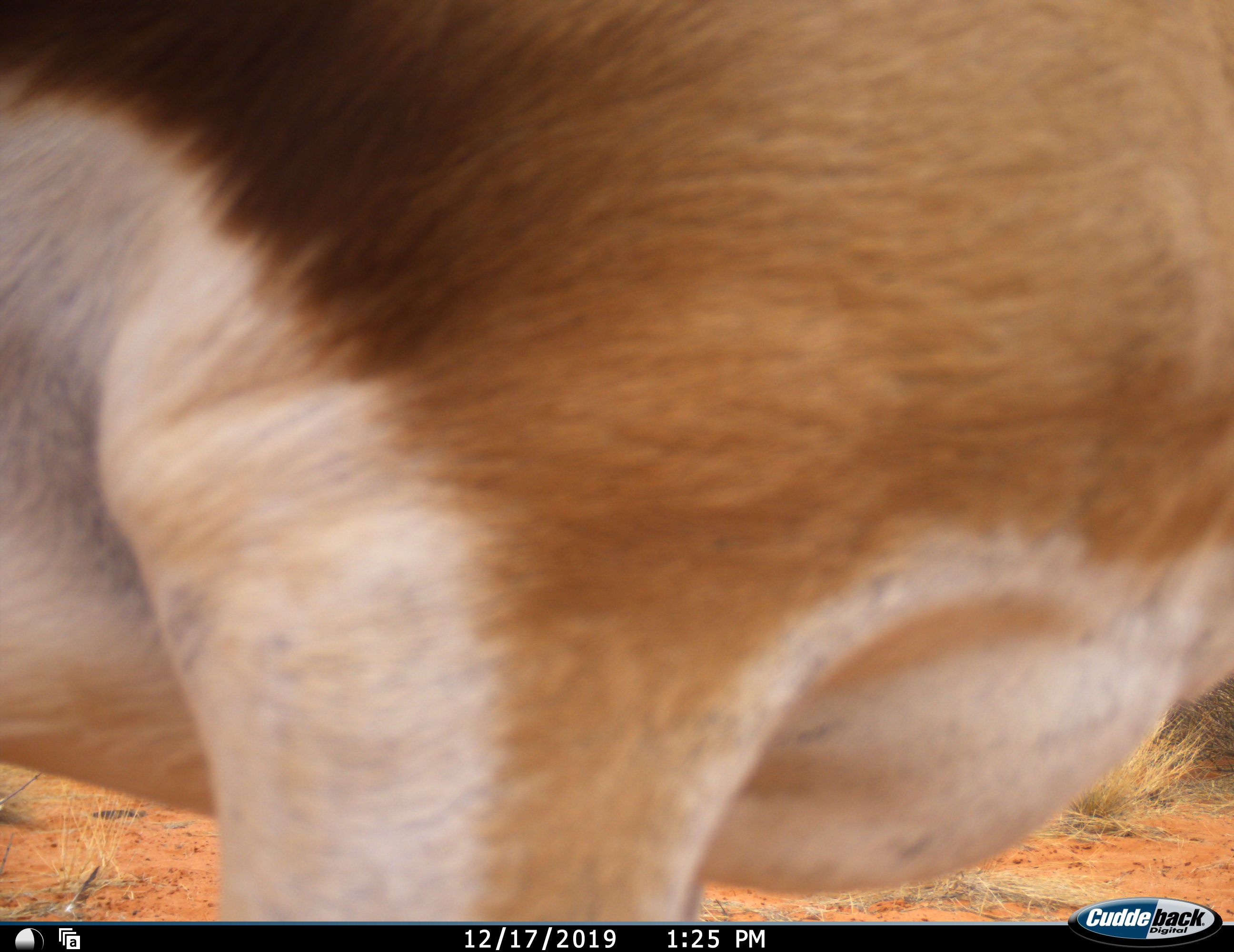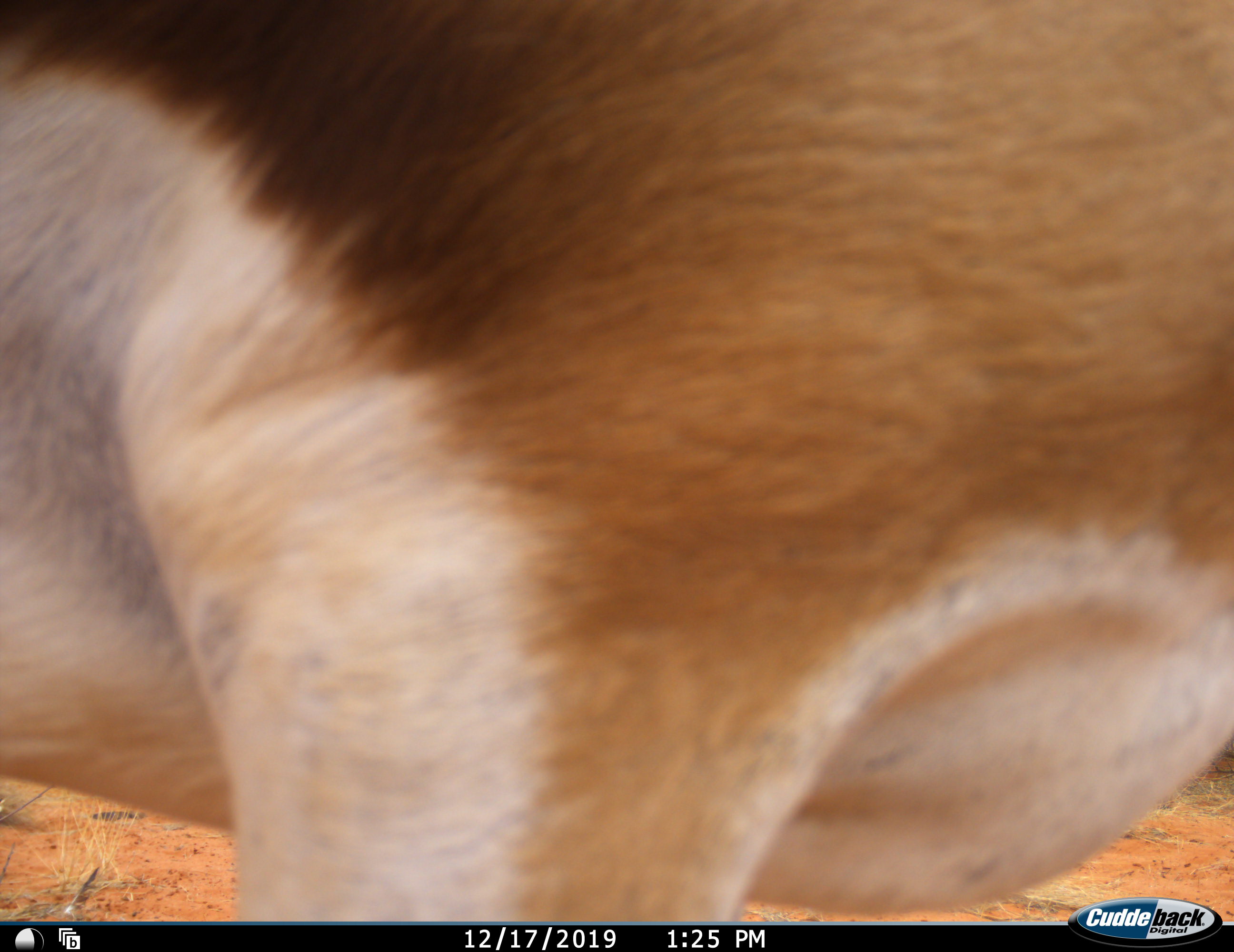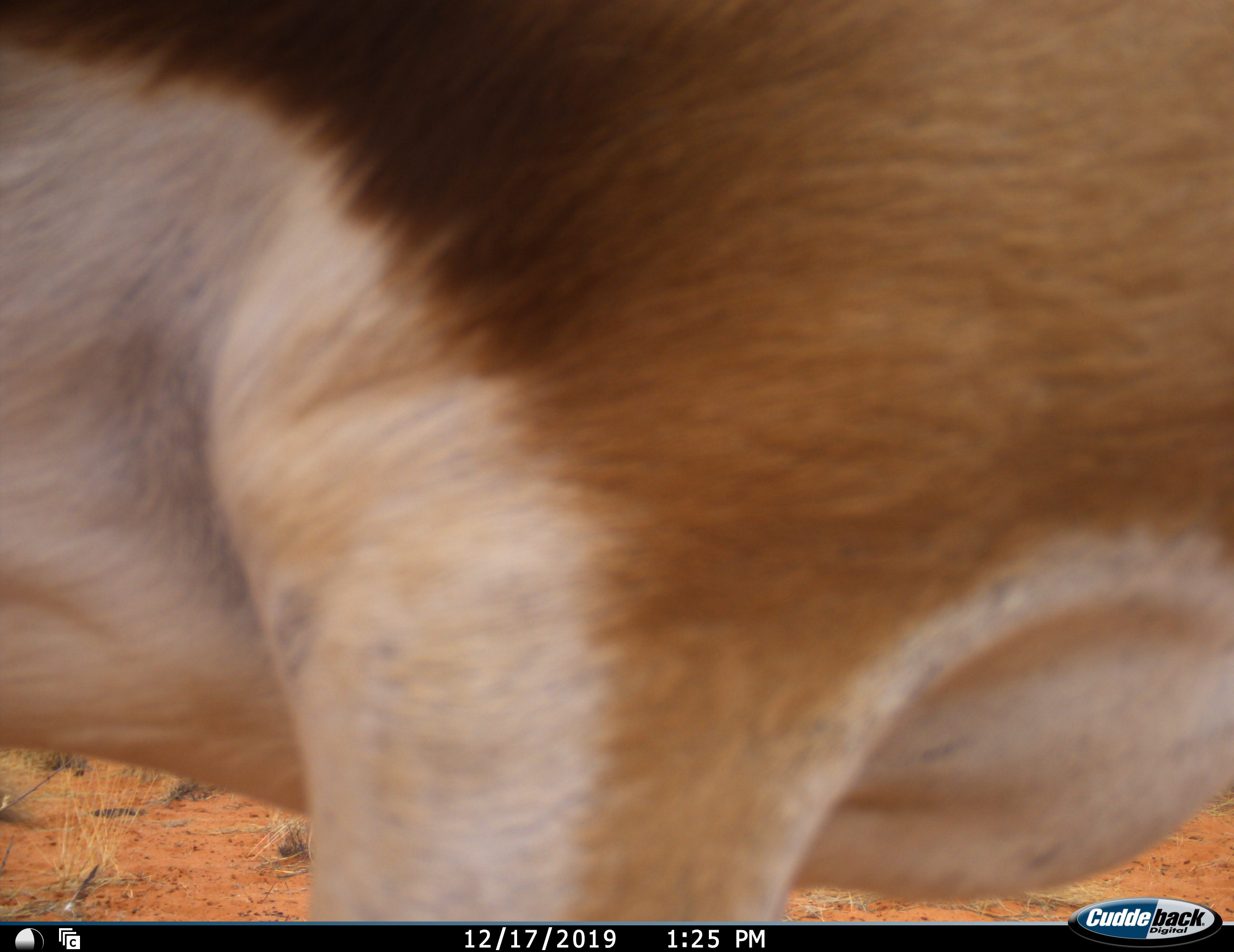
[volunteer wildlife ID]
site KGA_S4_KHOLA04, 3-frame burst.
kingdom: Animalia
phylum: Chordata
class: Mammalia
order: Artiodactyla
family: Bovidae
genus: Antidorcas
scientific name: Antidorcas marsupialis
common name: springbok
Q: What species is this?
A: Springbok (Antidorcas marsupialis).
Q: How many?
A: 1.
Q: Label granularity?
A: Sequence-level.